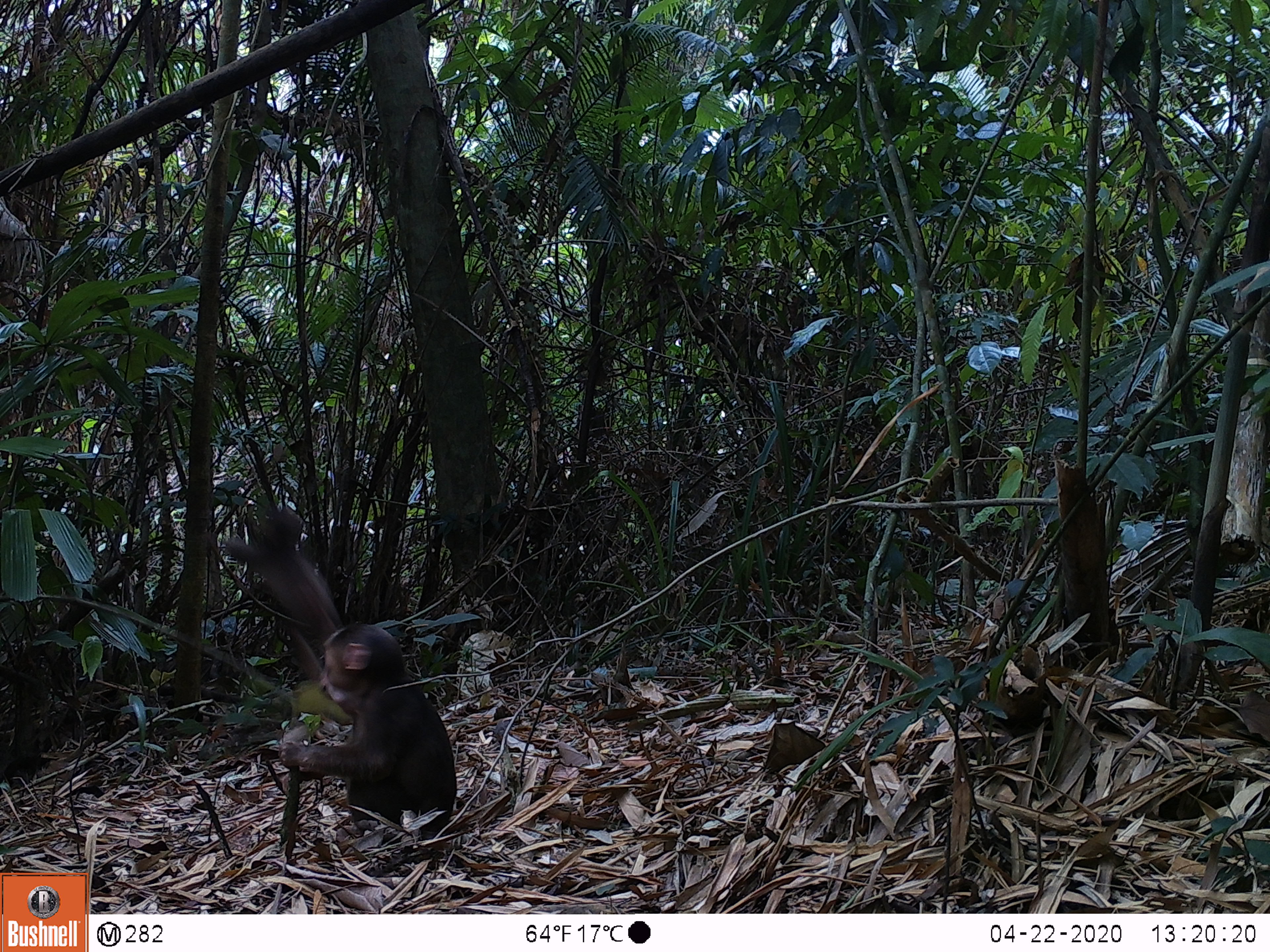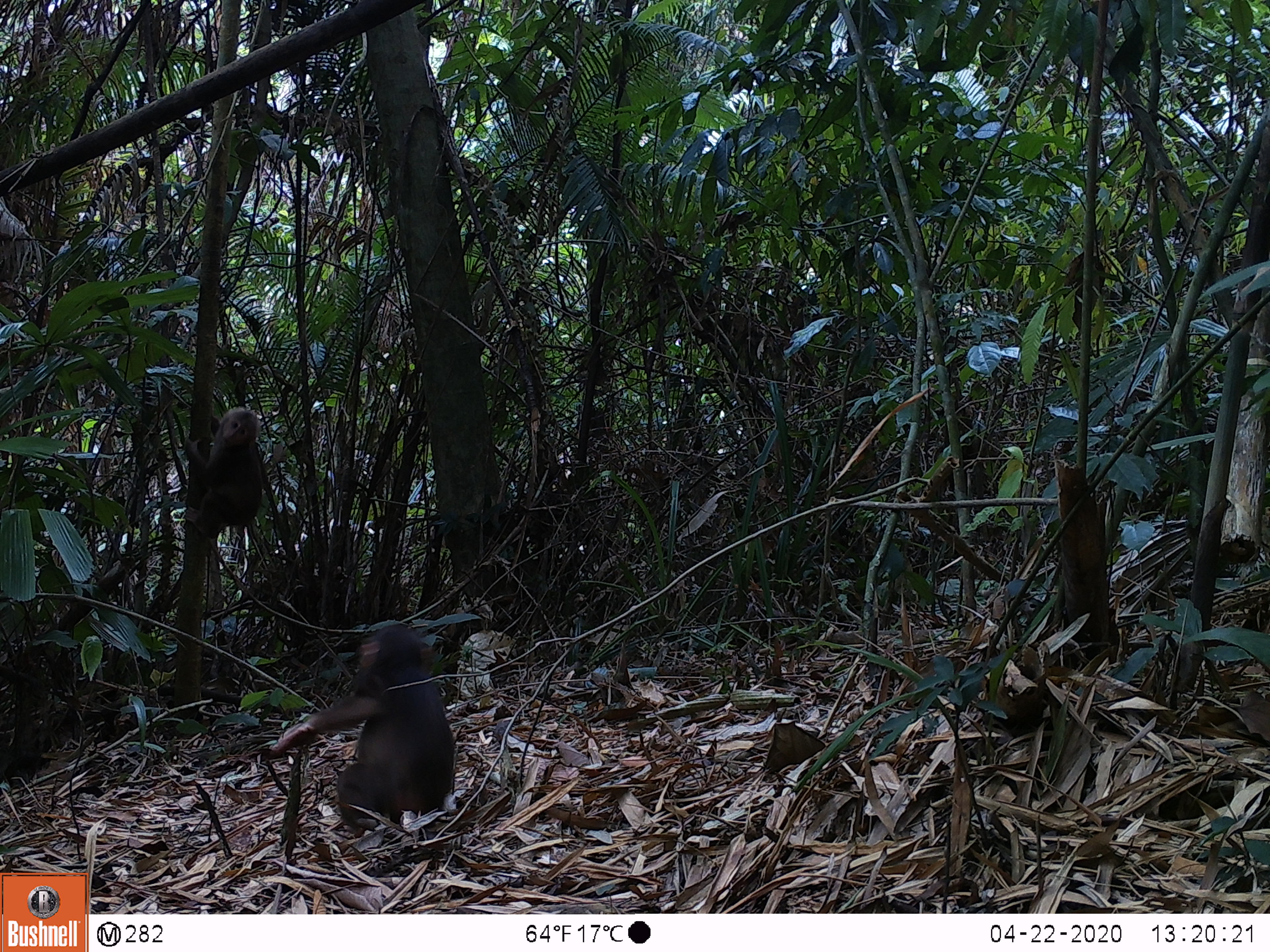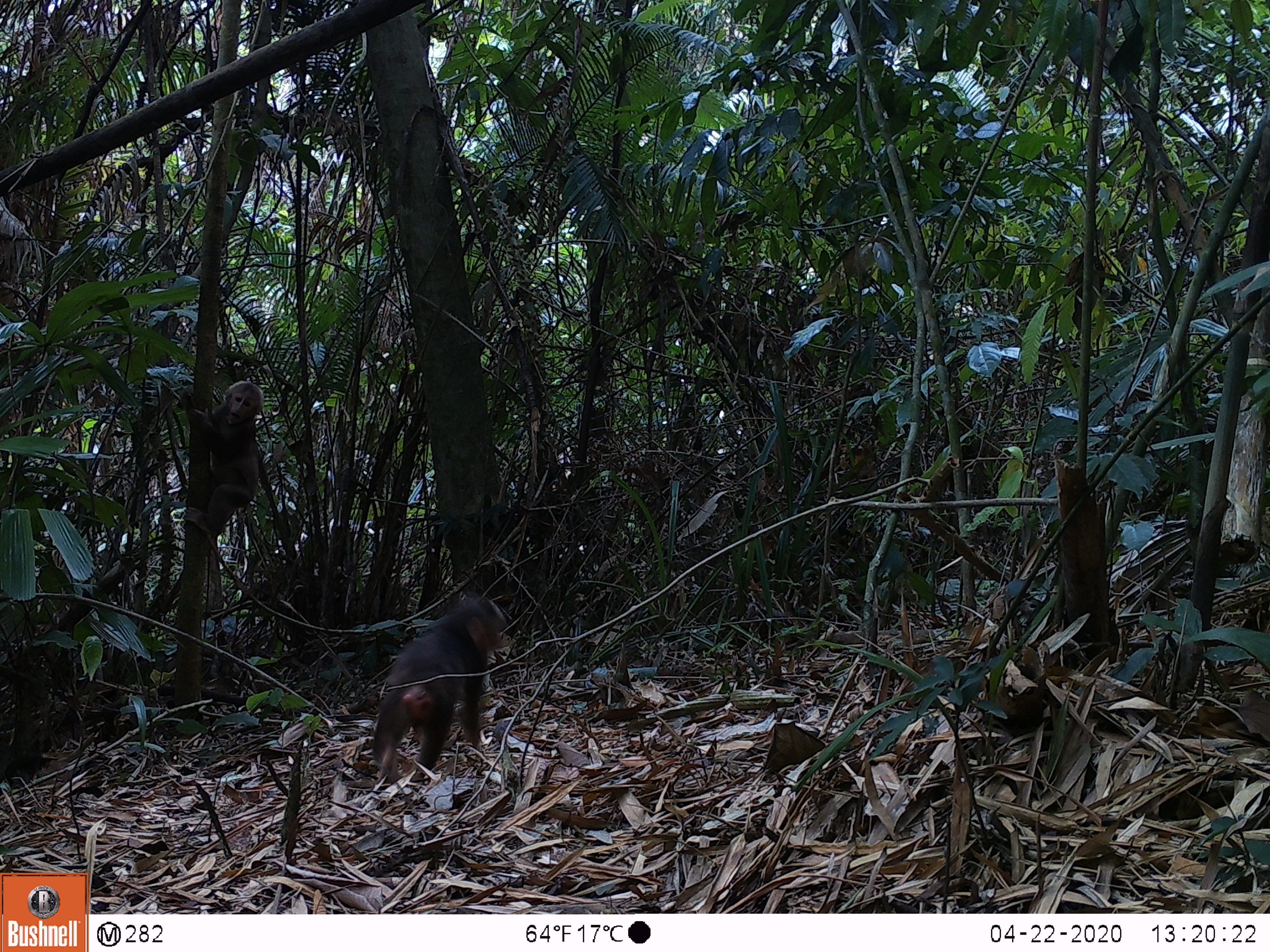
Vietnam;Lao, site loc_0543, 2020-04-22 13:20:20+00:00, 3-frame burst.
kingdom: Animalia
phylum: Chordata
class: Mammalia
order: Primates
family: Cercopithecidae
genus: Macaca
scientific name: Macaca arctoides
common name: stump-tailed macaque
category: stump tailed macaque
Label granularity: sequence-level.